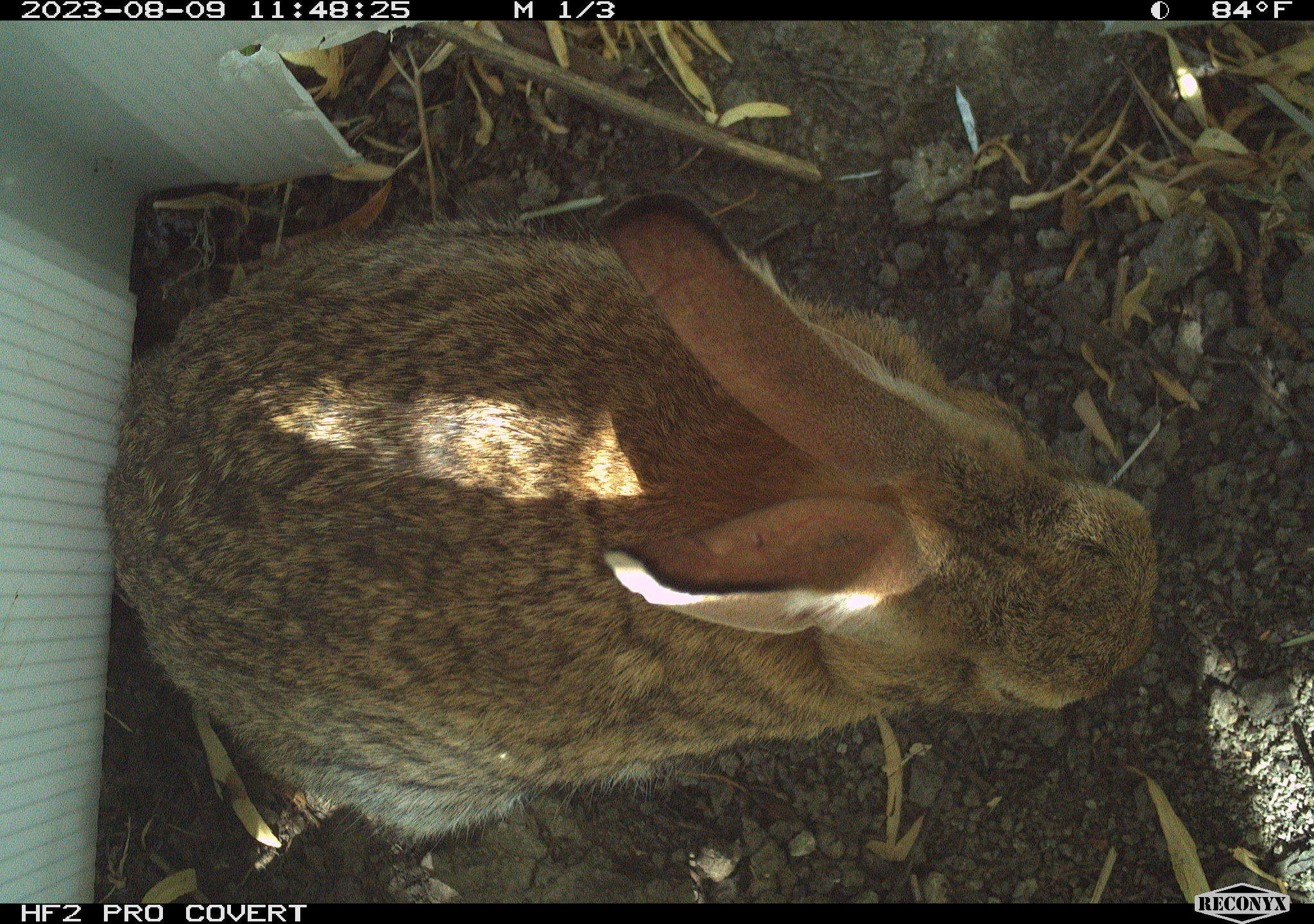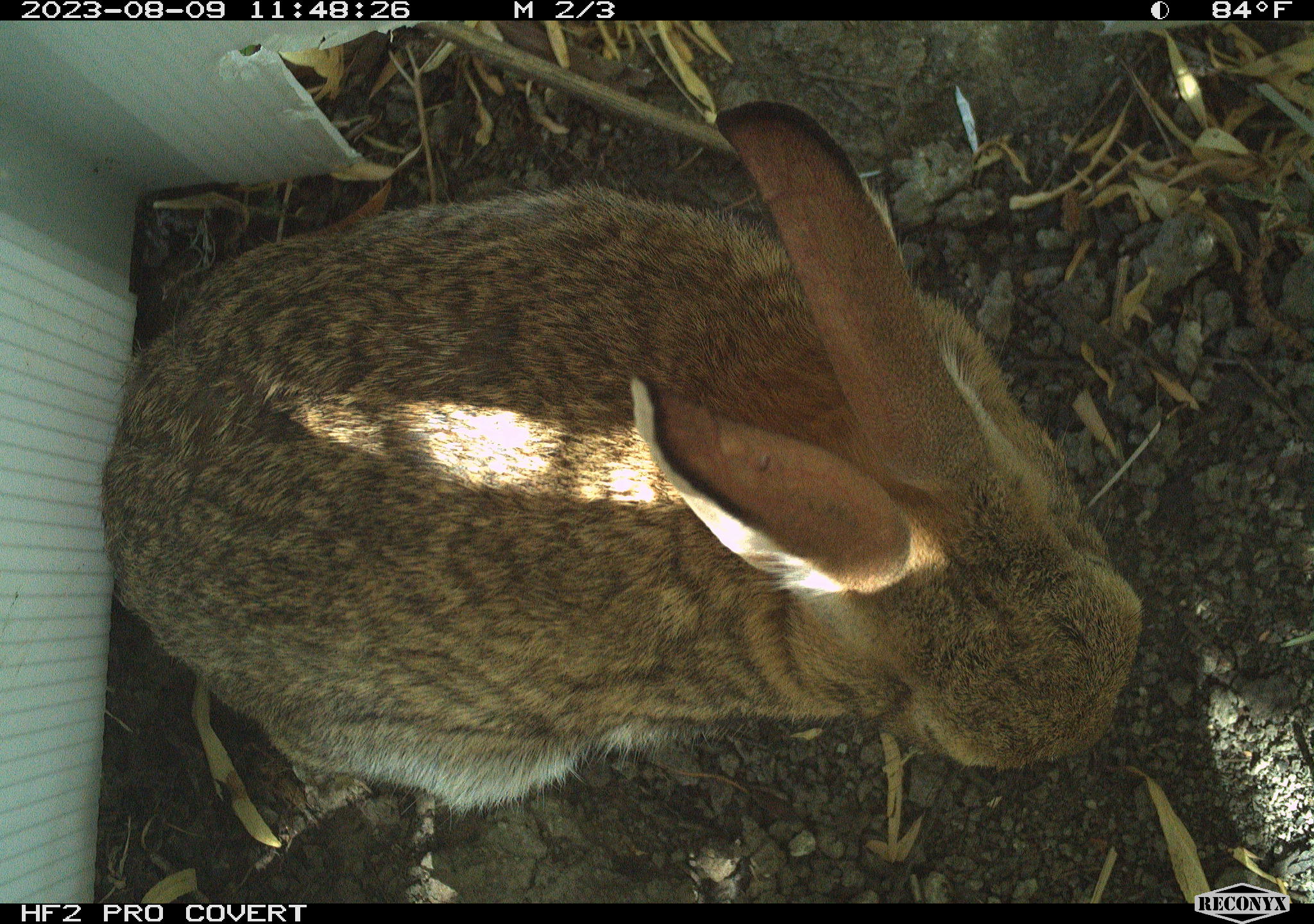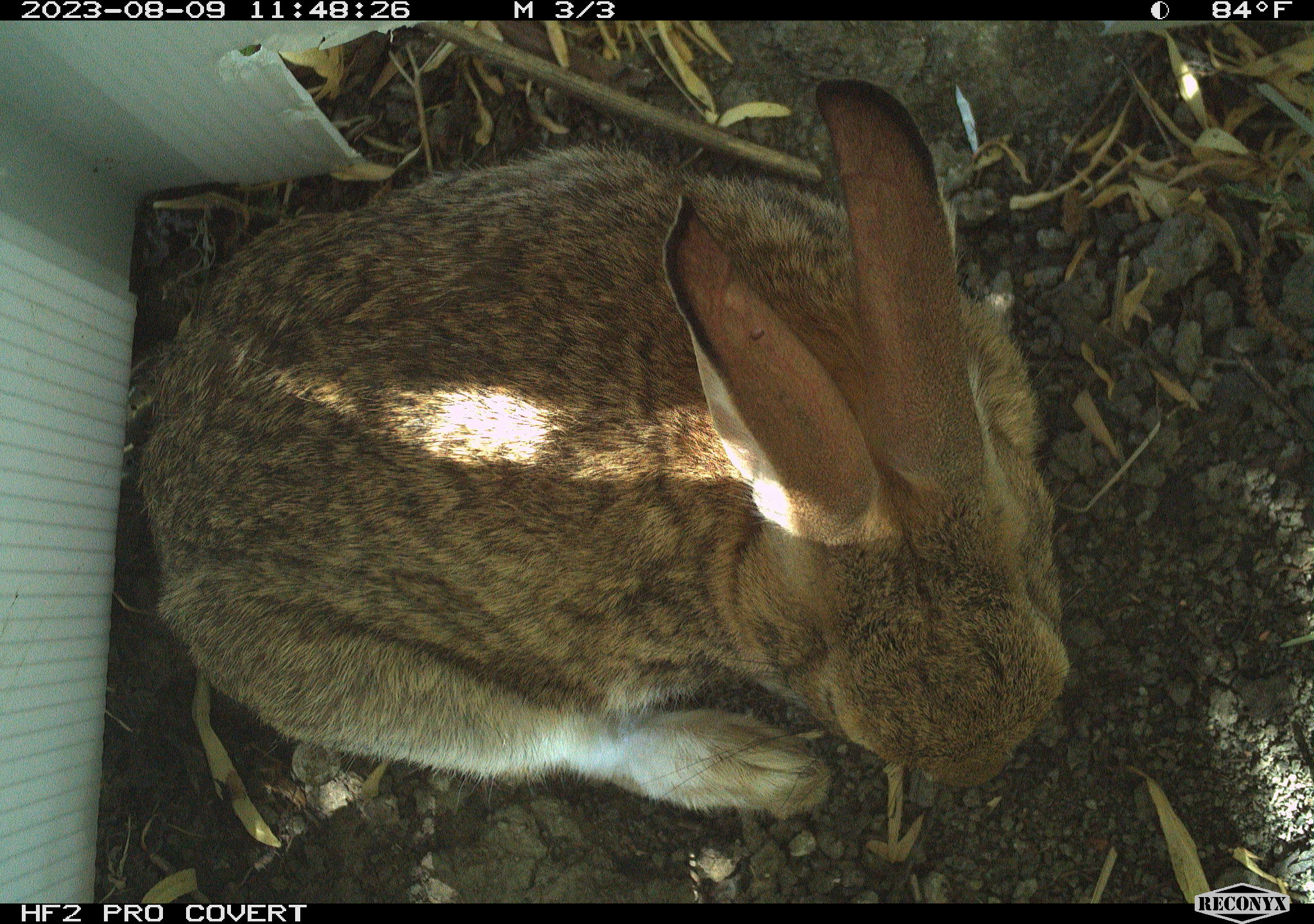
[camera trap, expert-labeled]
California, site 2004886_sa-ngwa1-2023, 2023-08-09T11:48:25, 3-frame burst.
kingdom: Animalia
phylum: Chordata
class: Mammalia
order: Lagomorpha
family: Leporidae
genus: Sylvilagus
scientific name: Sylvilagus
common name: cottontail rabbits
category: sylvilagus species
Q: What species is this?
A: Sylvilagus species (cottontail rabbits) (Sylvilagus).